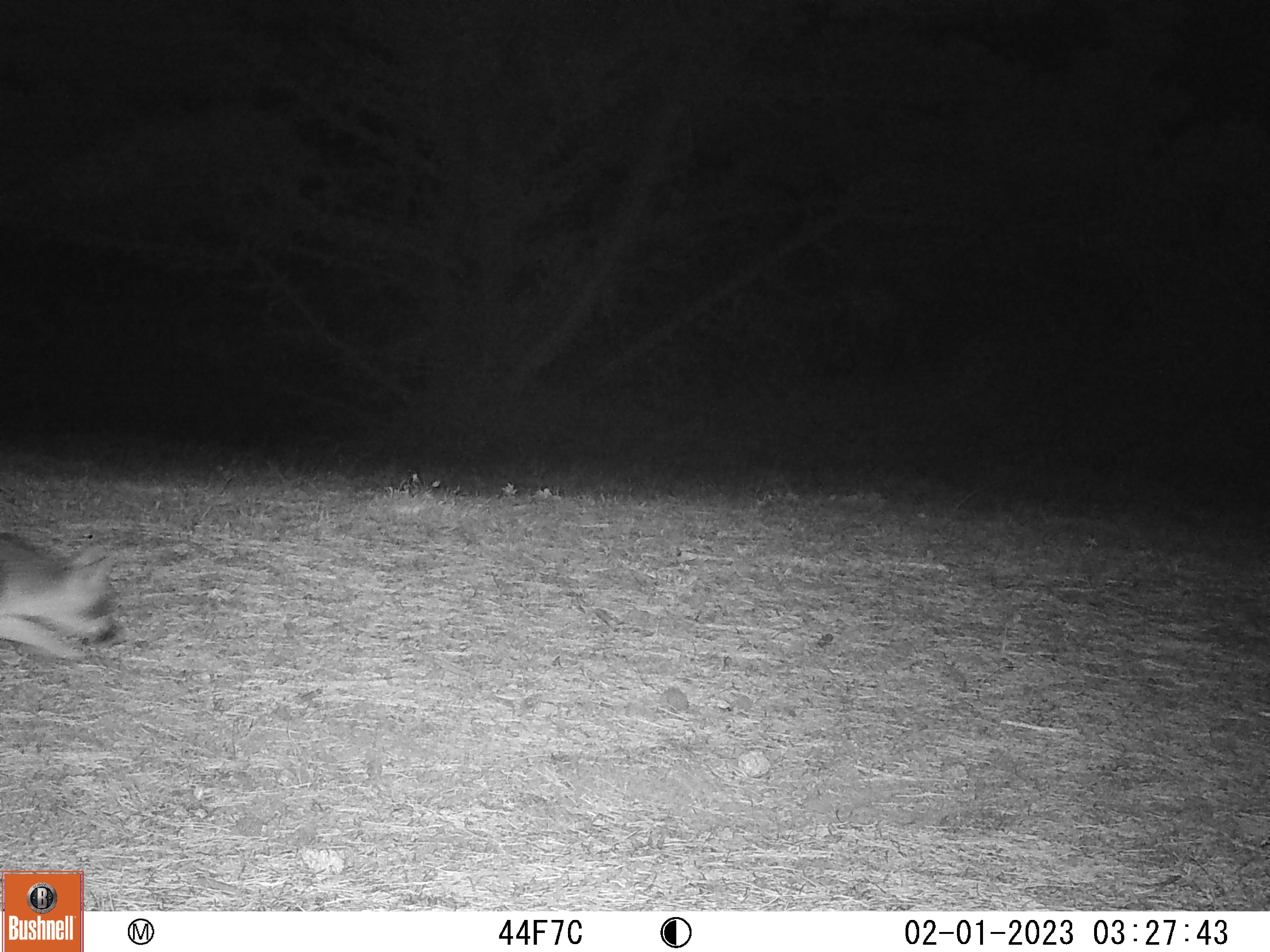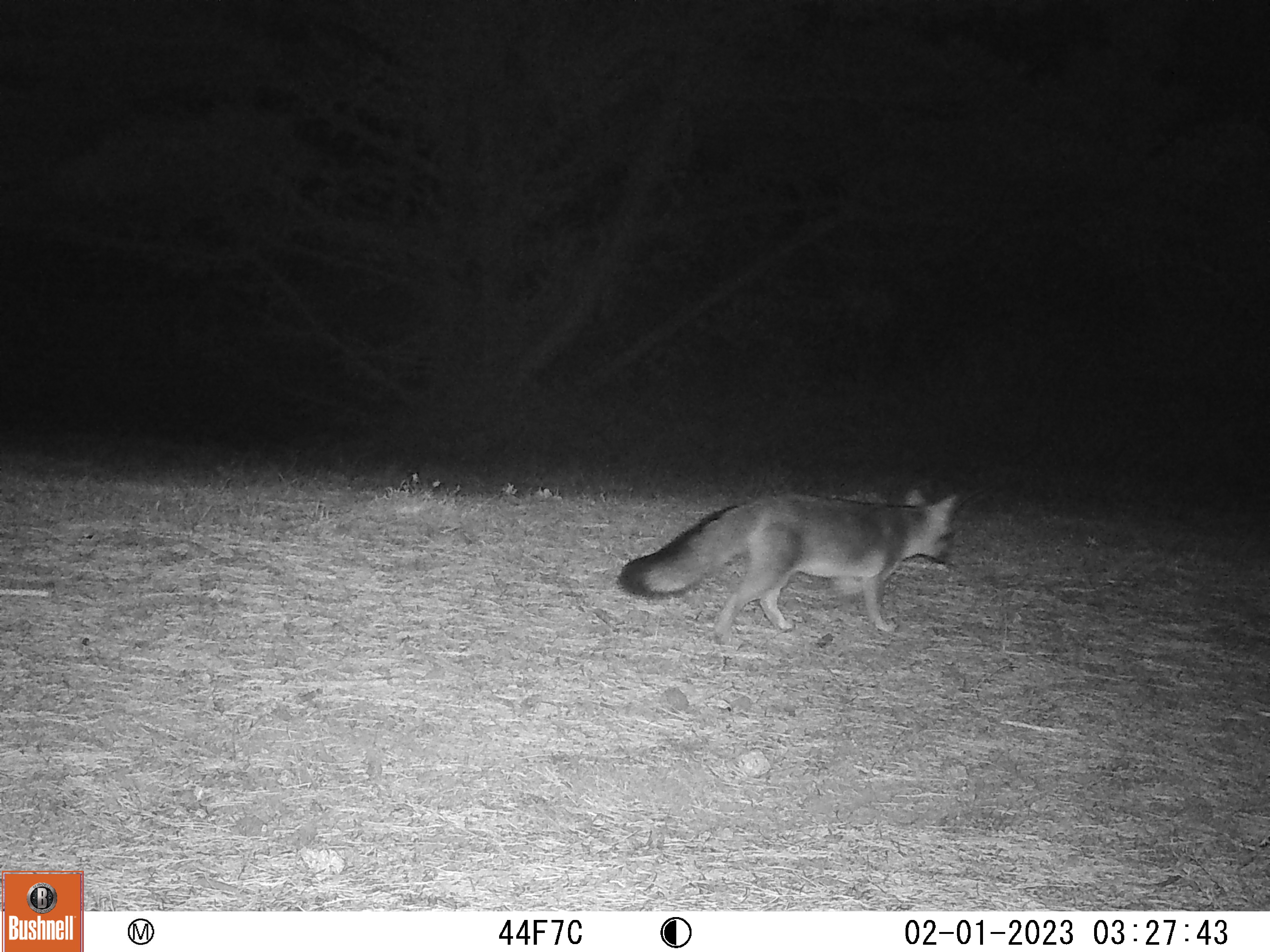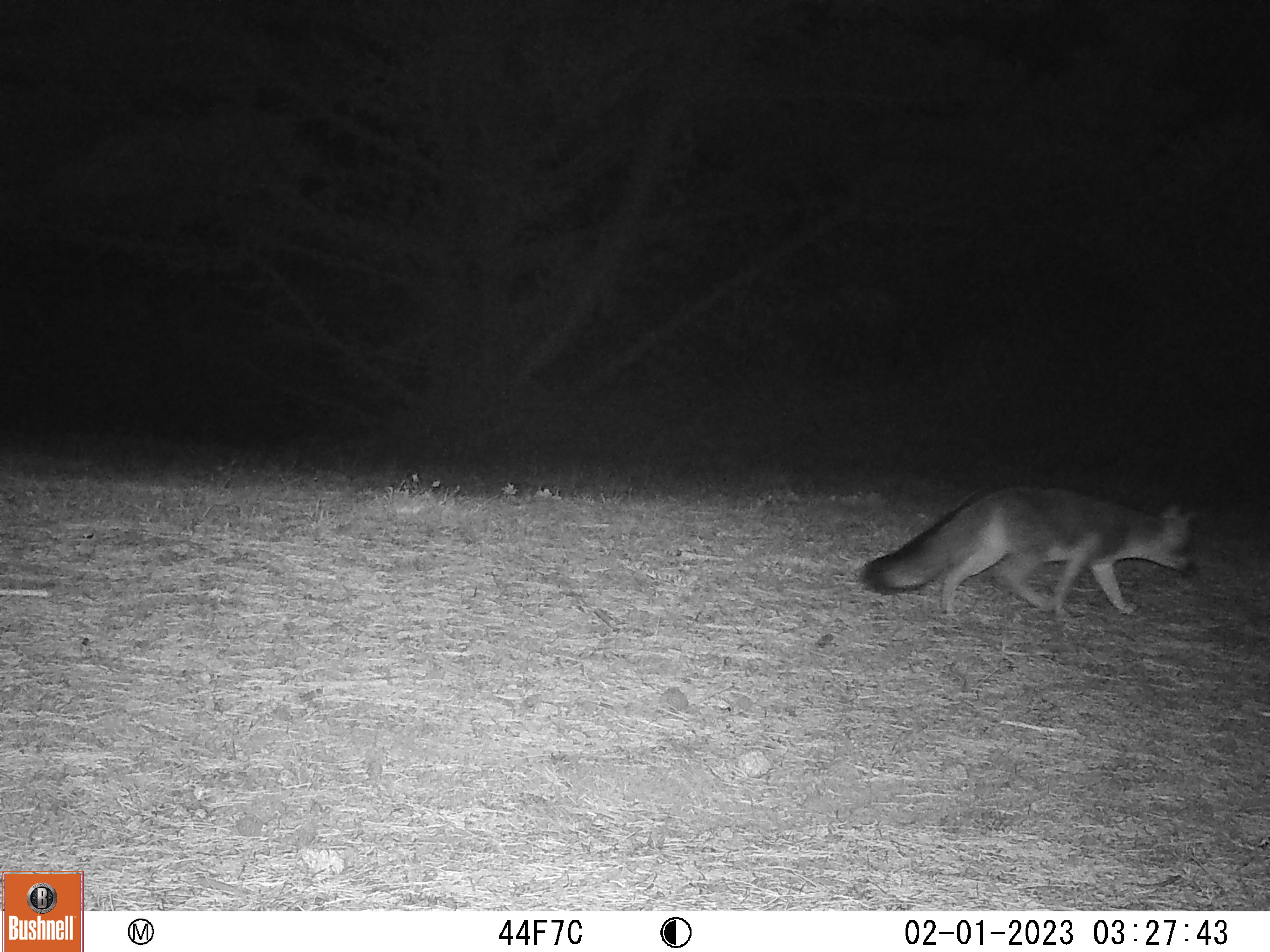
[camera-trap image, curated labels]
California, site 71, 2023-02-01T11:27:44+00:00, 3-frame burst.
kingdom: Animalia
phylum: Chordata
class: Mammalia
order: Carnivora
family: Canidae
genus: Urocyon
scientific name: Urocyon cinereoargenteus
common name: gray fox